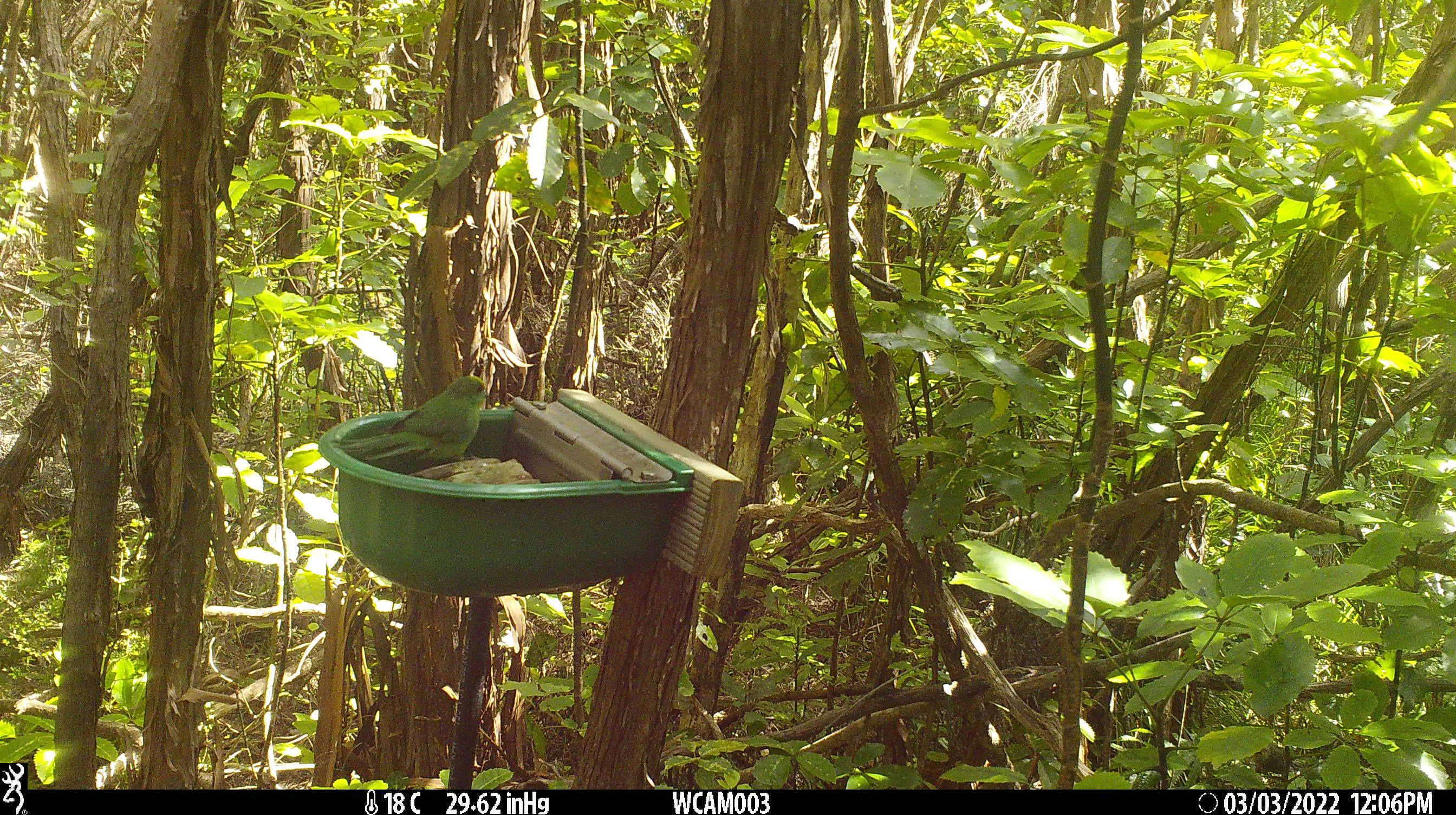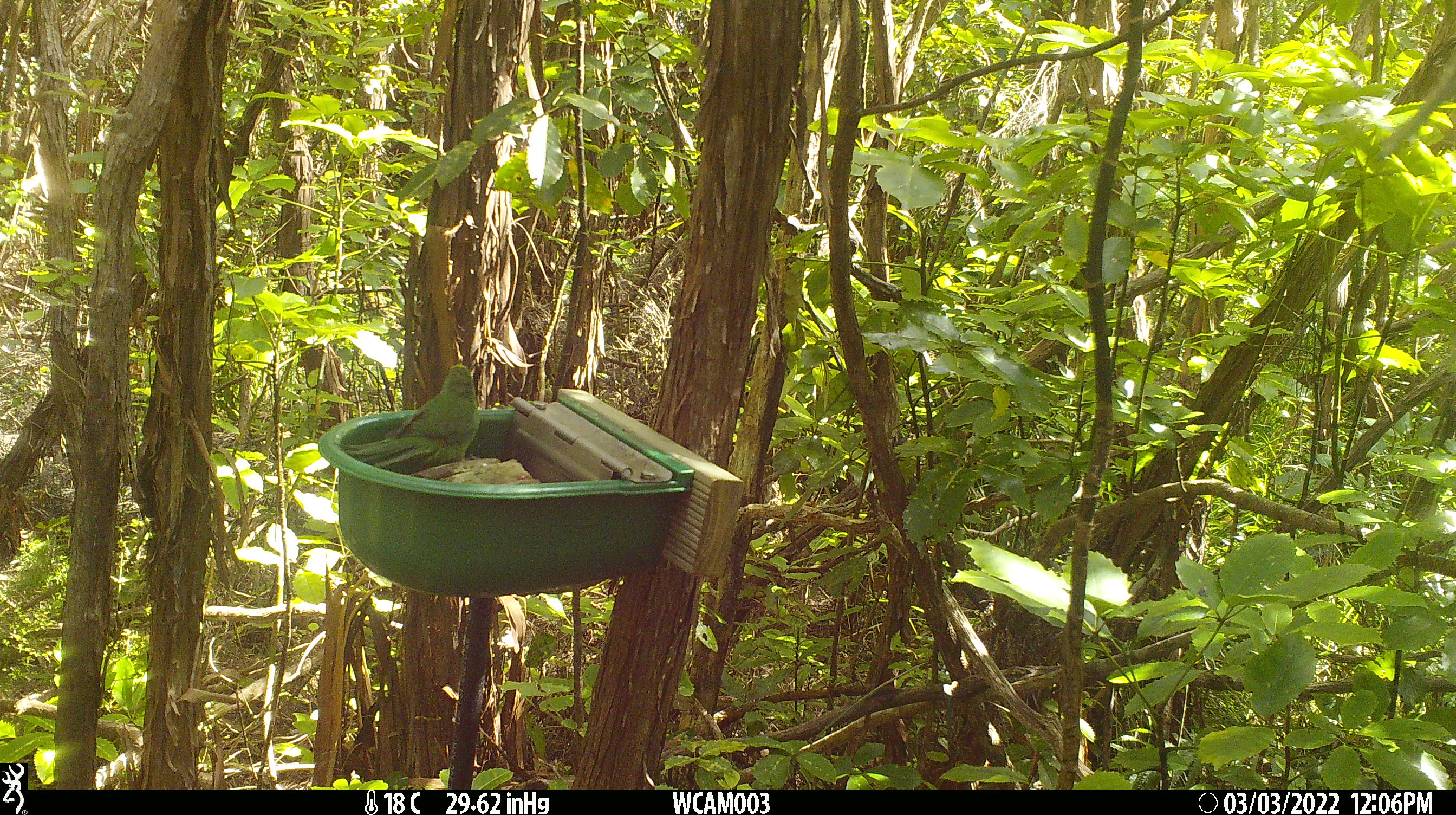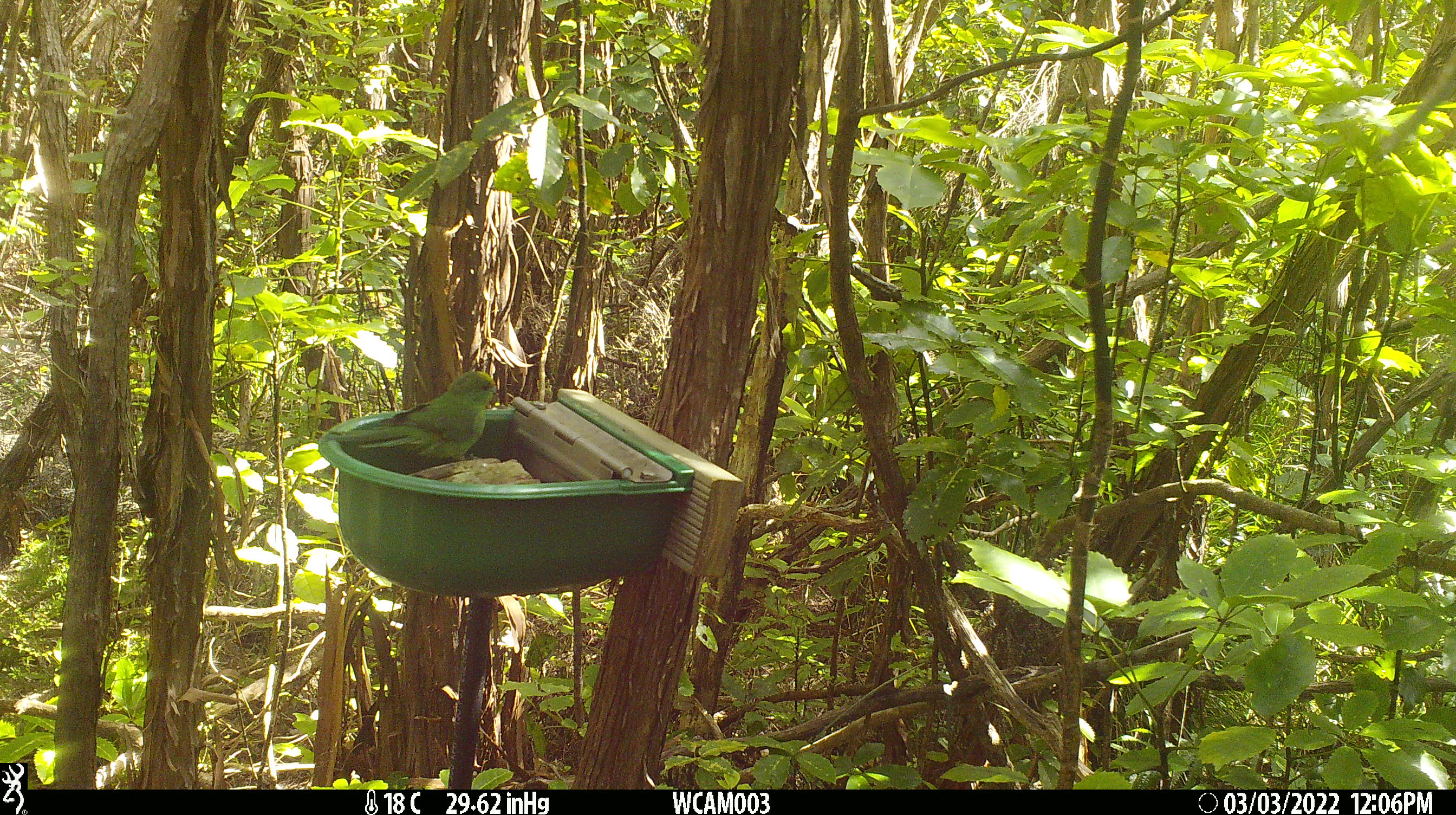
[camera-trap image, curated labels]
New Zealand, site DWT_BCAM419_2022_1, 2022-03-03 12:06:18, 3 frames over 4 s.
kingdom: Animalia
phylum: Chordata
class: Aves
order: Psittaciformes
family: Psittaculidae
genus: Cyanoramphus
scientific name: Cyanoramphus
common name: parakeet